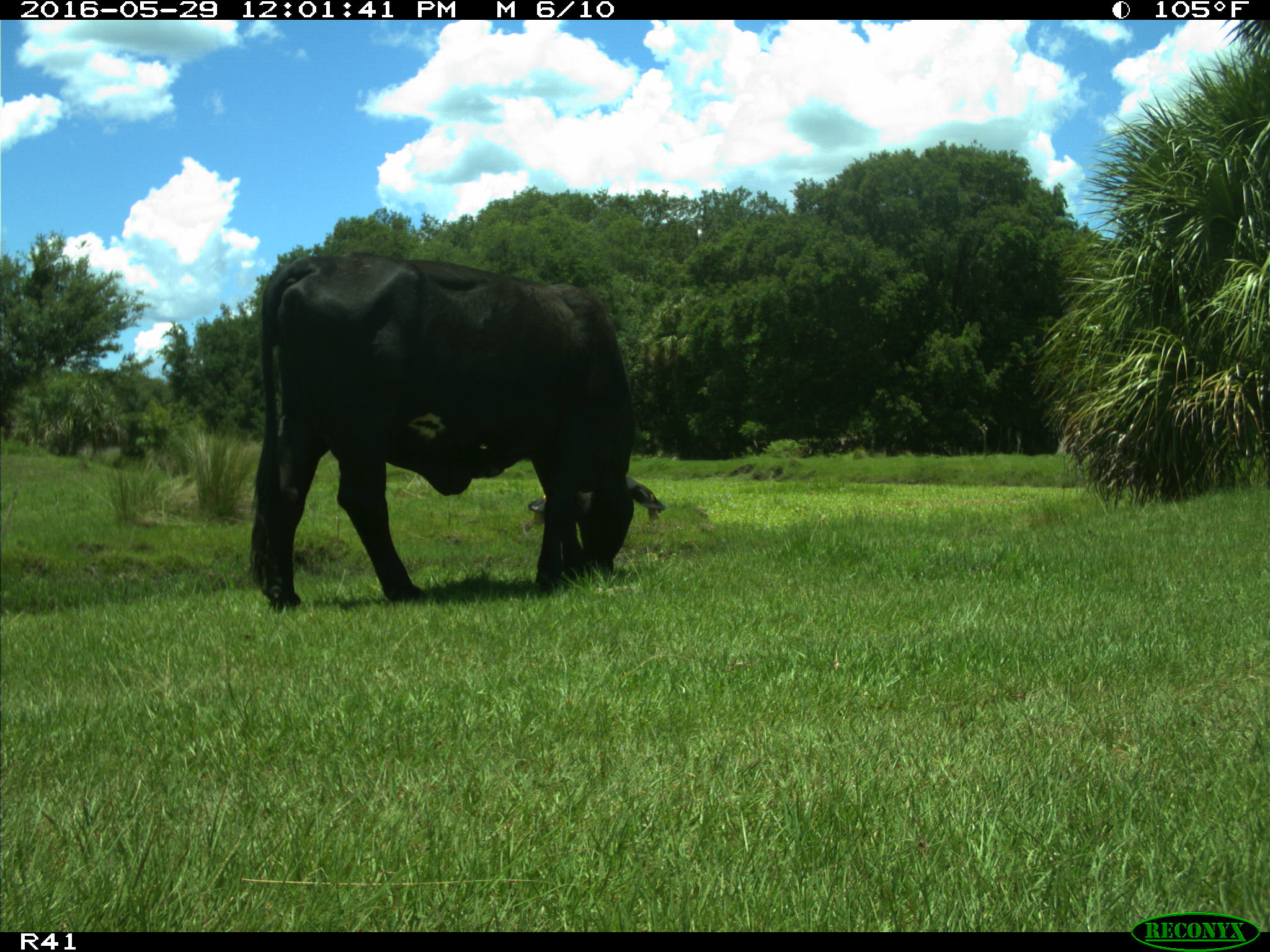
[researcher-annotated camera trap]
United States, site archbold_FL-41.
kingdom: Animalia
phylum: Chordata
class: Mammalia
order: Artiodactyla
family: Bovidae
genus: Bos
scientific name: Bos taurus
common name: domestic cow